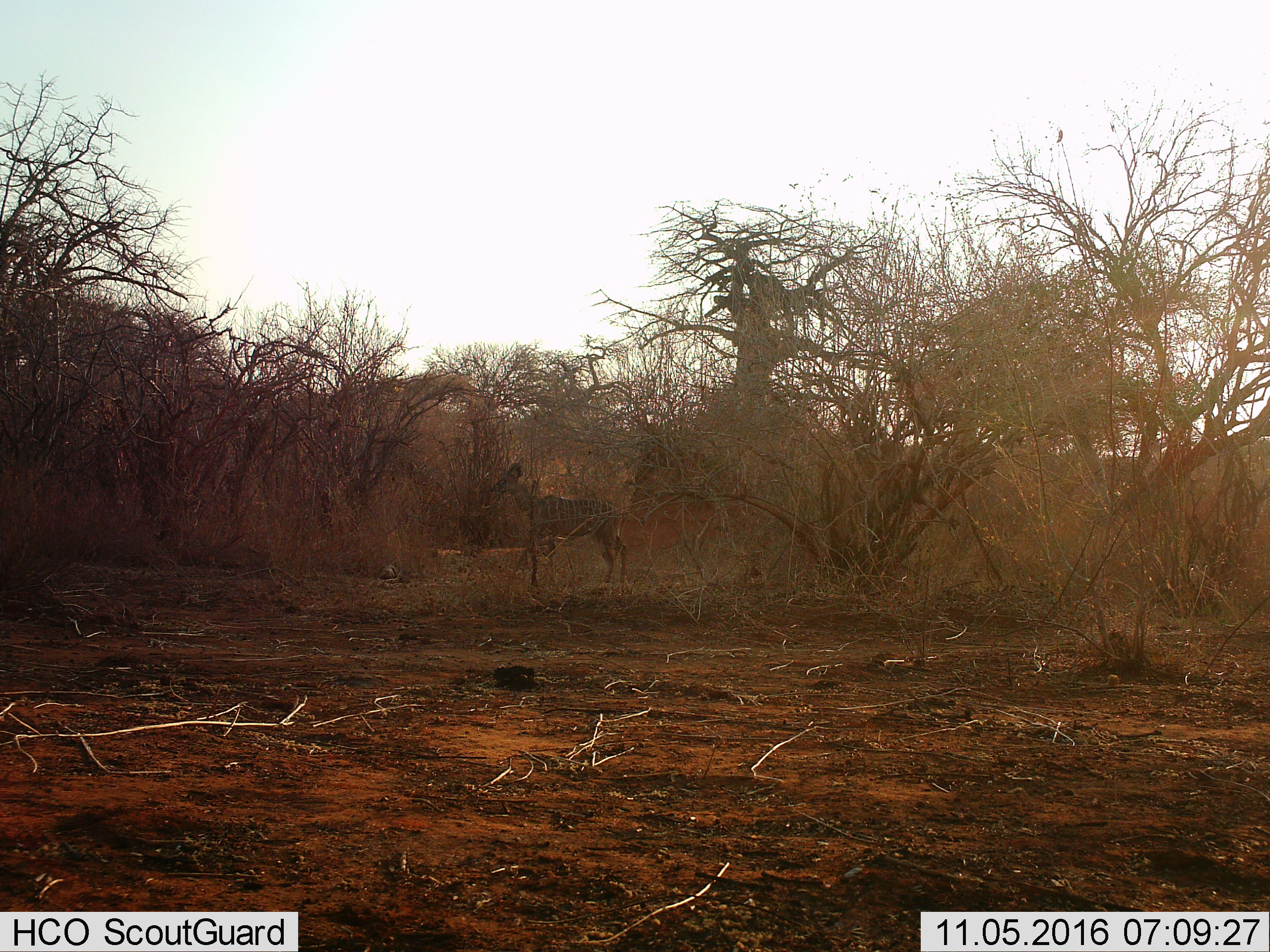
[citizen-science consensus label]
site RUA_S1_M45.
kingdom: Animalia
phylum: Chordata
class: Mammalia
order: Artiodactyla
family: Bovidae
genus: Tragelaphus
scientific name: Tragelaphus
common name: kudu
Kudu (Tragelaphus), count 1. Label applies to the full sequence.